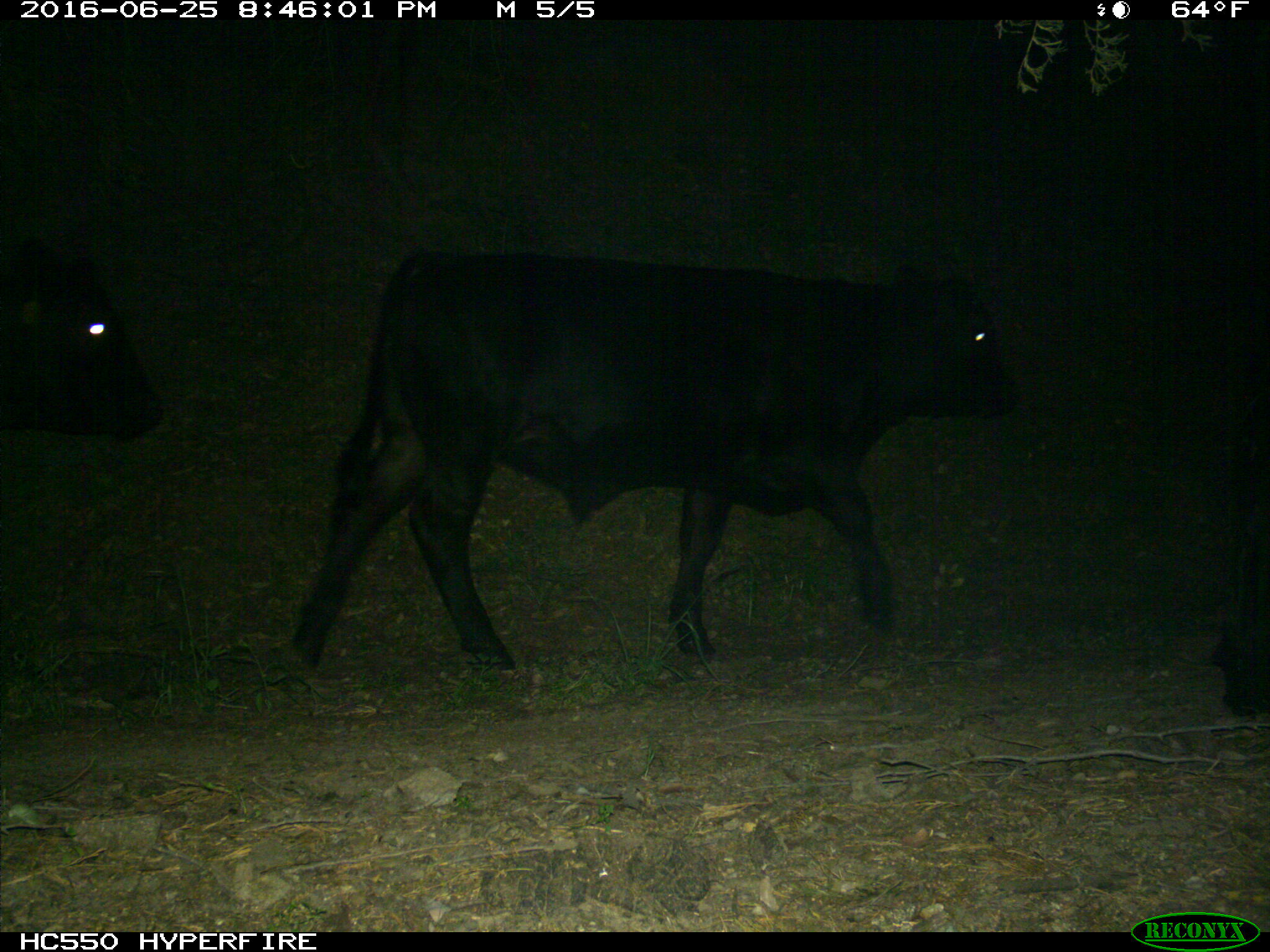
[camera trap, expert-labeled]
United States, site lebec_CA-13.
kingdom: Animalia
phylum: Chordata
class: Mammalia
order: Artiodactyla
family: Bovidae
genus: Bos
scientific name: Bos taurus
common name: domestic cow